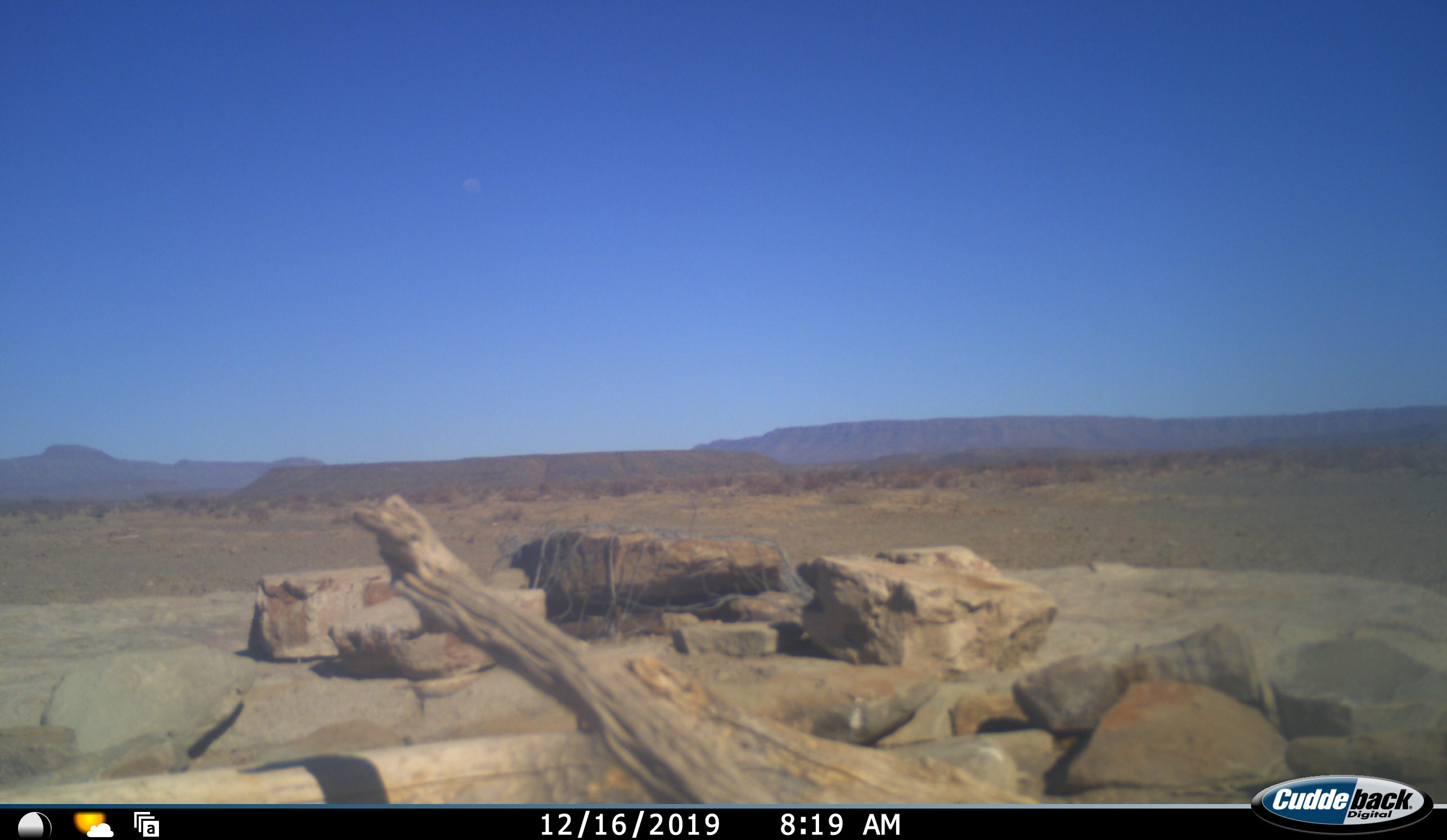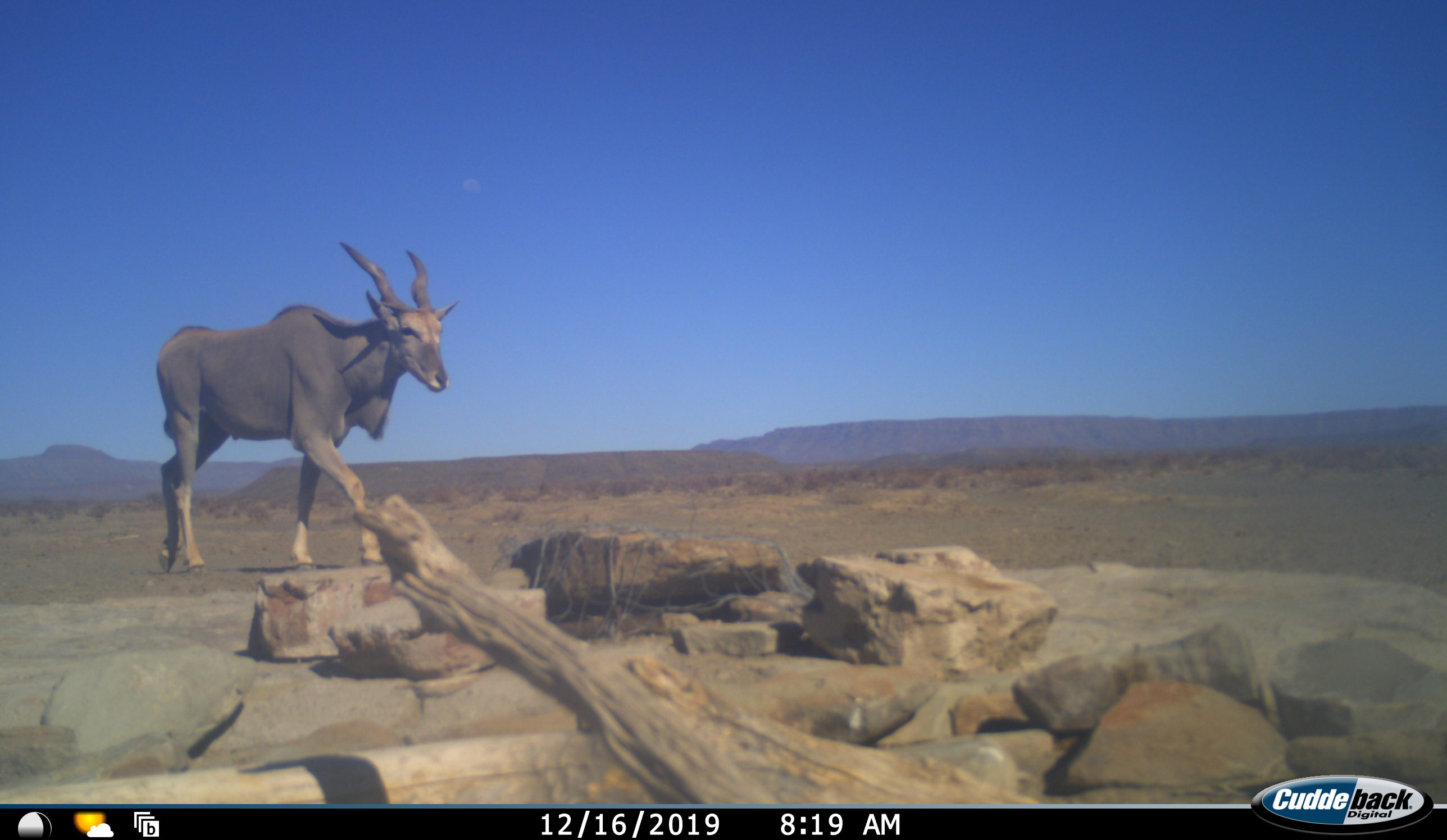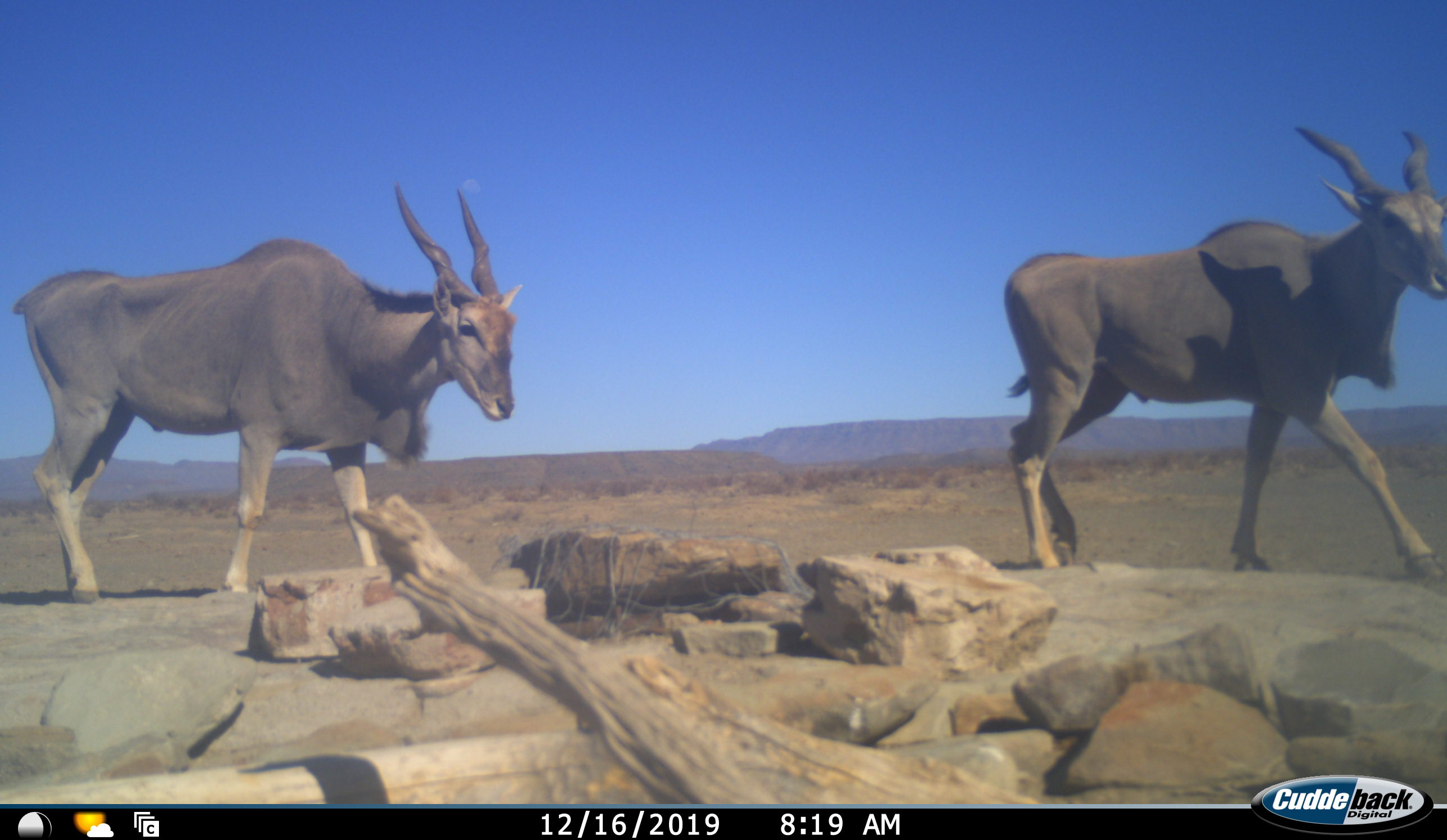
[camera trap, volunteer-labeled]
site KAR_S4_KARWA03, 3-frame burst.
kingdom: Animalia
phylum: Chordata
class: Mammalia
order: Artiodactyla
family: Bovidae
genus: Tragelaphus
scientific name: Tragelaphus oryx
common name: eland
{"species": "eland (Tragelaphus oryx)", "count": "2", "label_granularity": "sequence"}